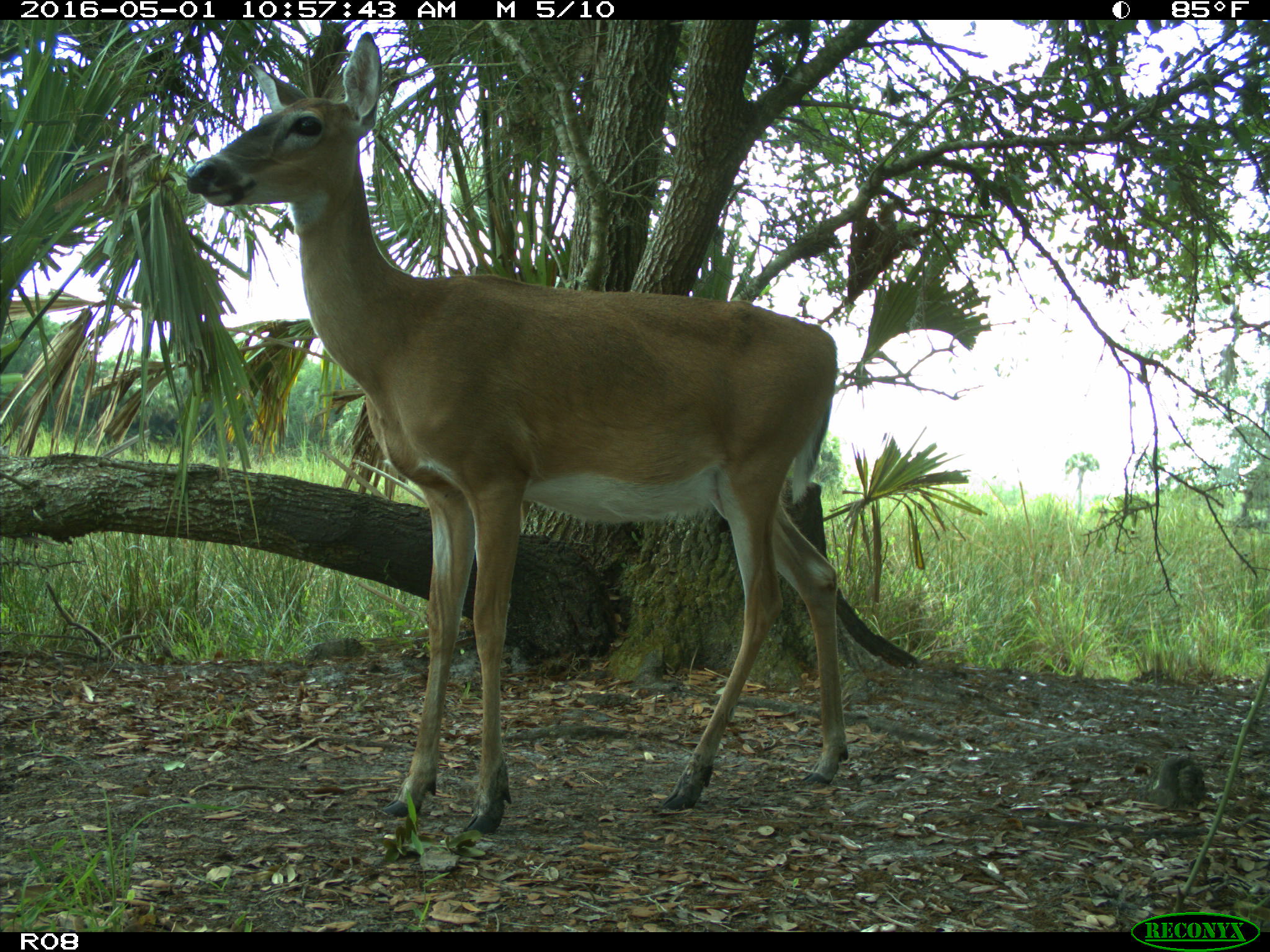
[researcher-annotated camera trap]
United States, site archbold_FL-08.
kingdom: Animalia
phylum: Chordata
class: Mammalia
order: Artiodactyla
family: Cervidae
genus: Odocoileus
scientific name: Odocoileus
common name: deer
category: unidentified deer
Unidentified deer (deer) (Odocoileus).